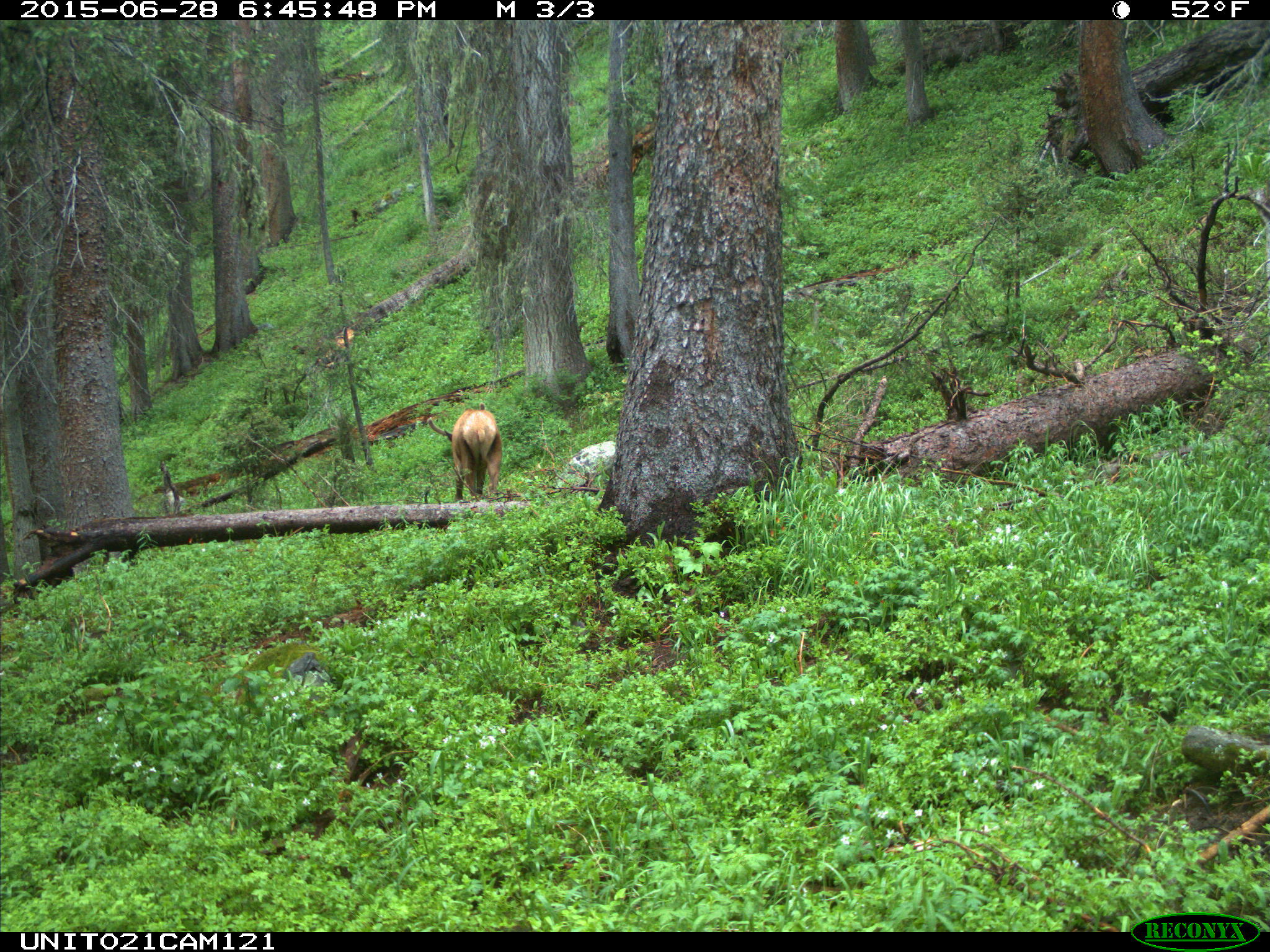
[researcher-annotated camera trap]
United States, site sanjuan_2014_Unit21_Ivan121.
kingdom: Animalia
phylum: Chordata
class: Mammalia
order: Artiodactyla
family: Cervidae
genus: Cervus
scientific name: Cervus elaphus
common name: red deer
Cervus elaphus (red deer).